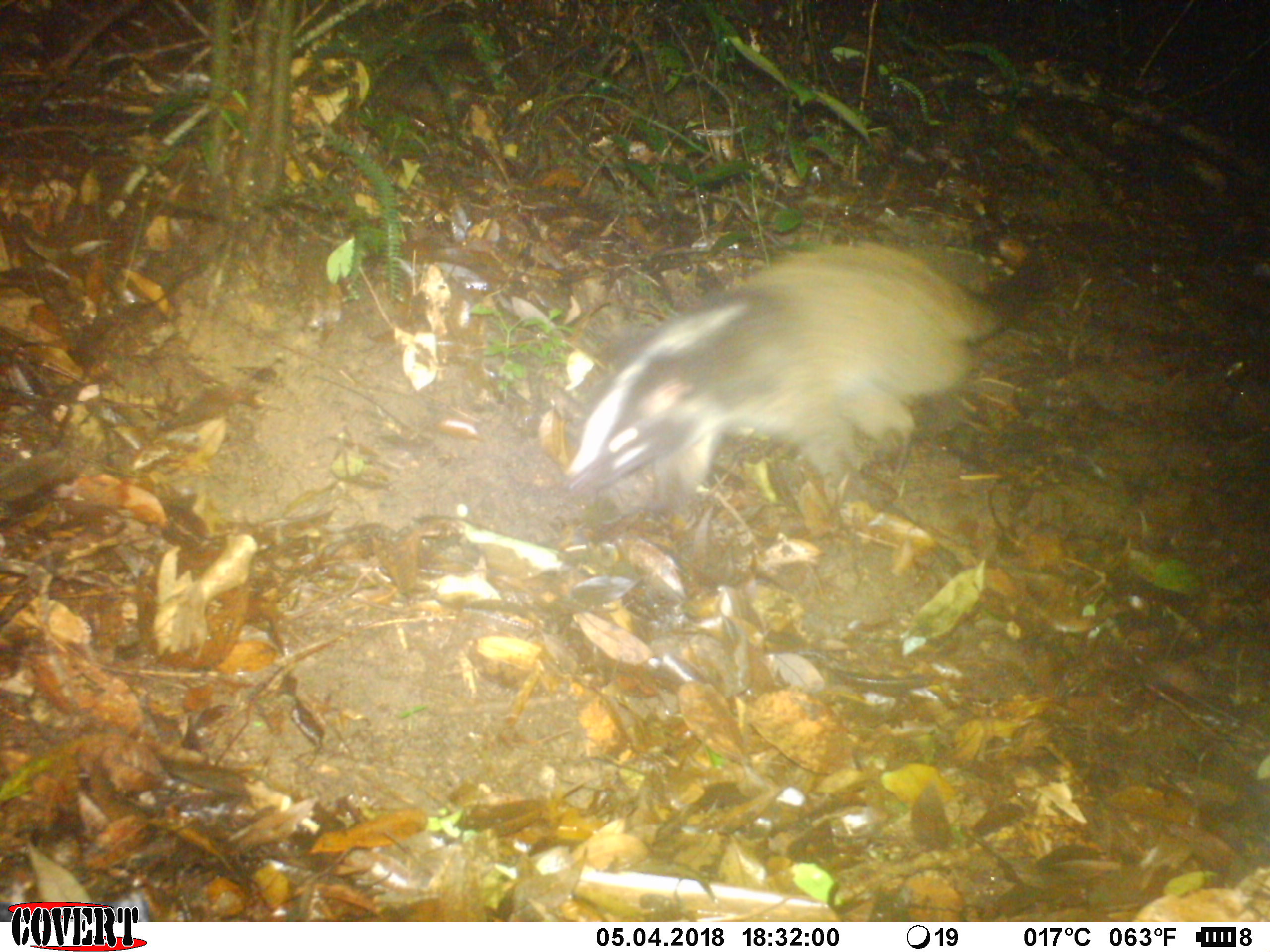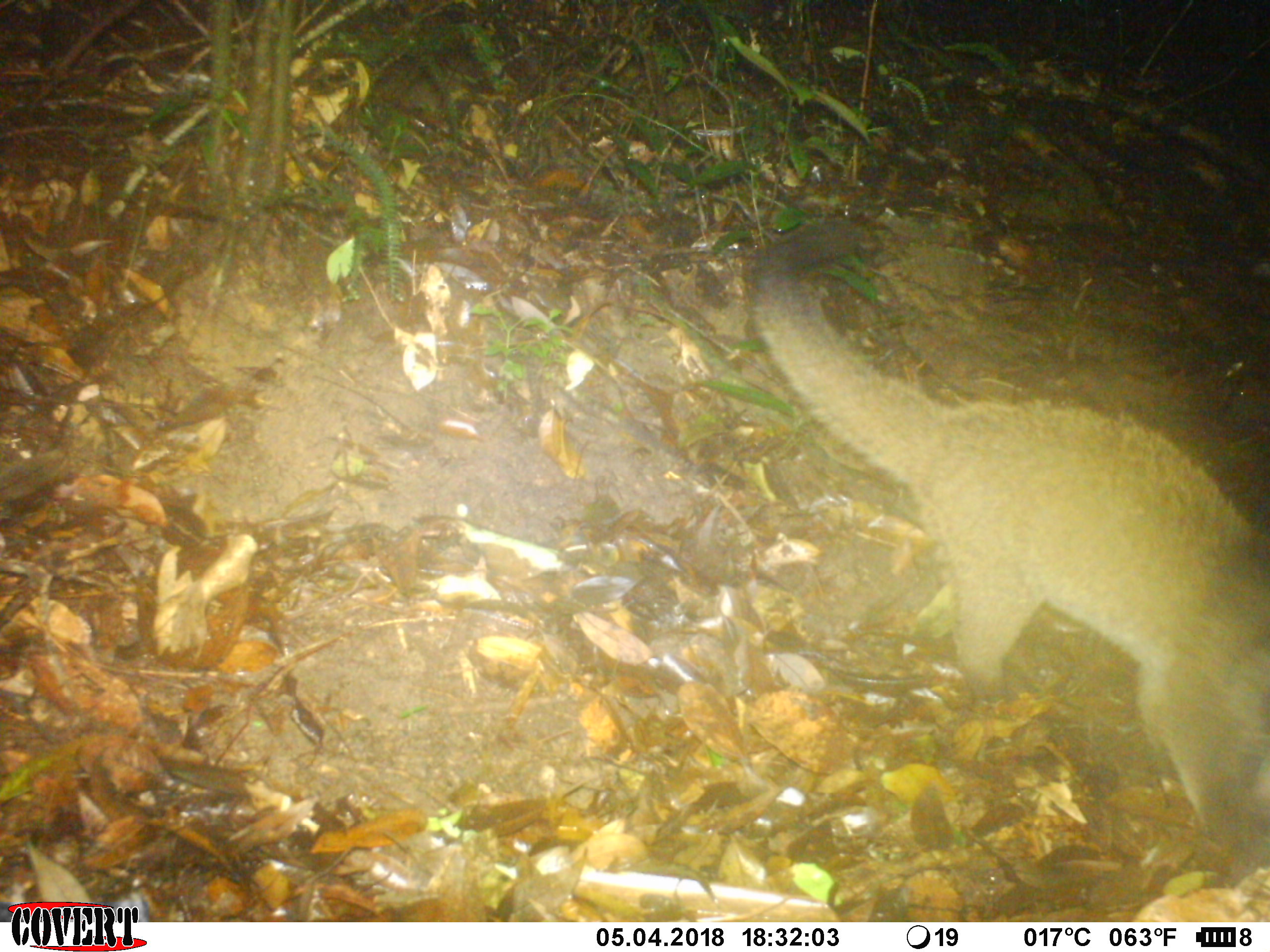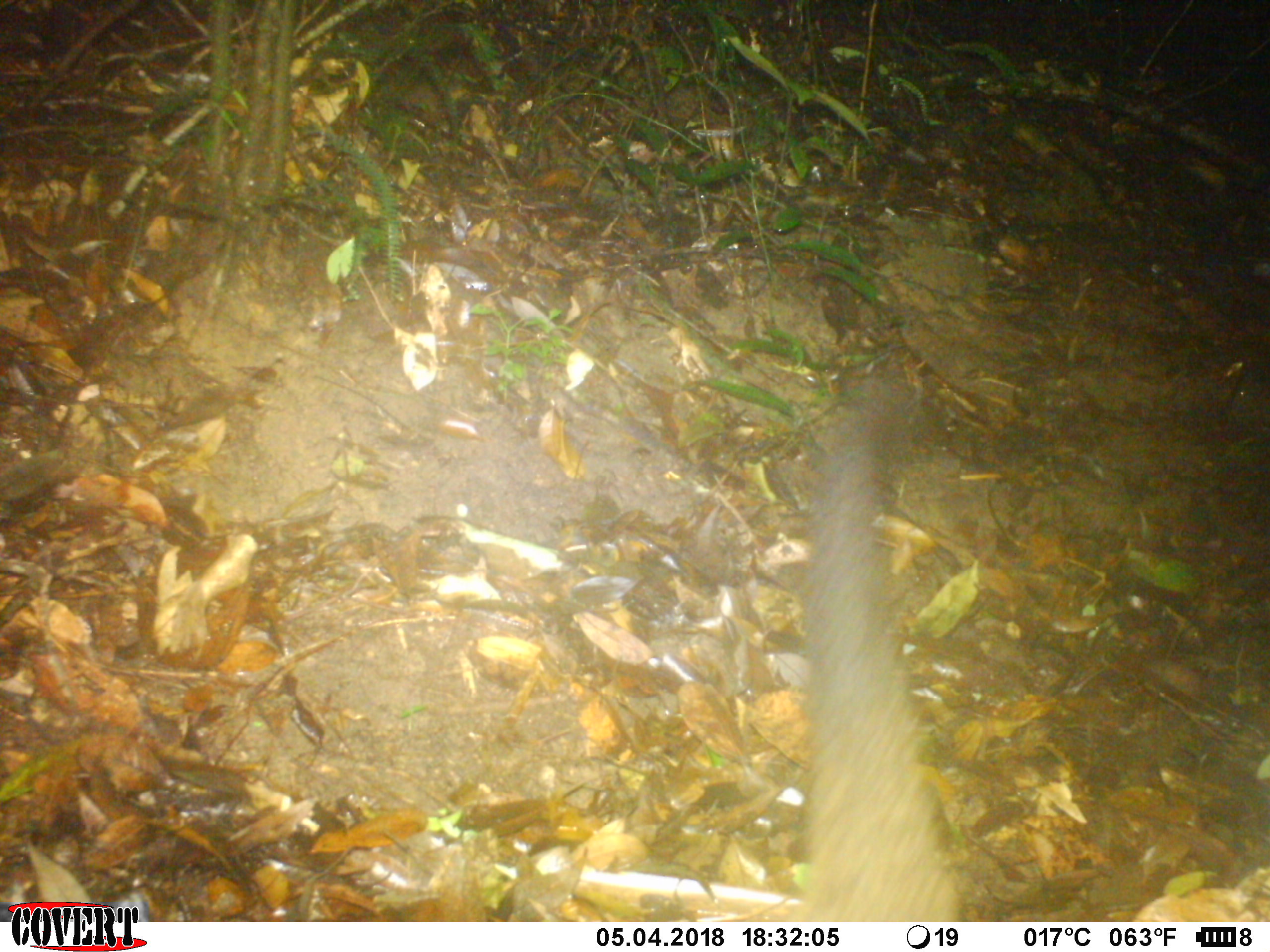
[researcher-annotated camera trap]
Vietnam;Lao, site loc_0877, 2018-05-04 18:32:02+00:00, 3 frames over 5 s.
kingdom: Animalia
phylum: Chordata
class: Mammalia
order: Carnivora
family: Viverridae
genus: Paguma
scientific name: Paguma larvata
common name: masked palm civet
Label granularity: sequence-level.